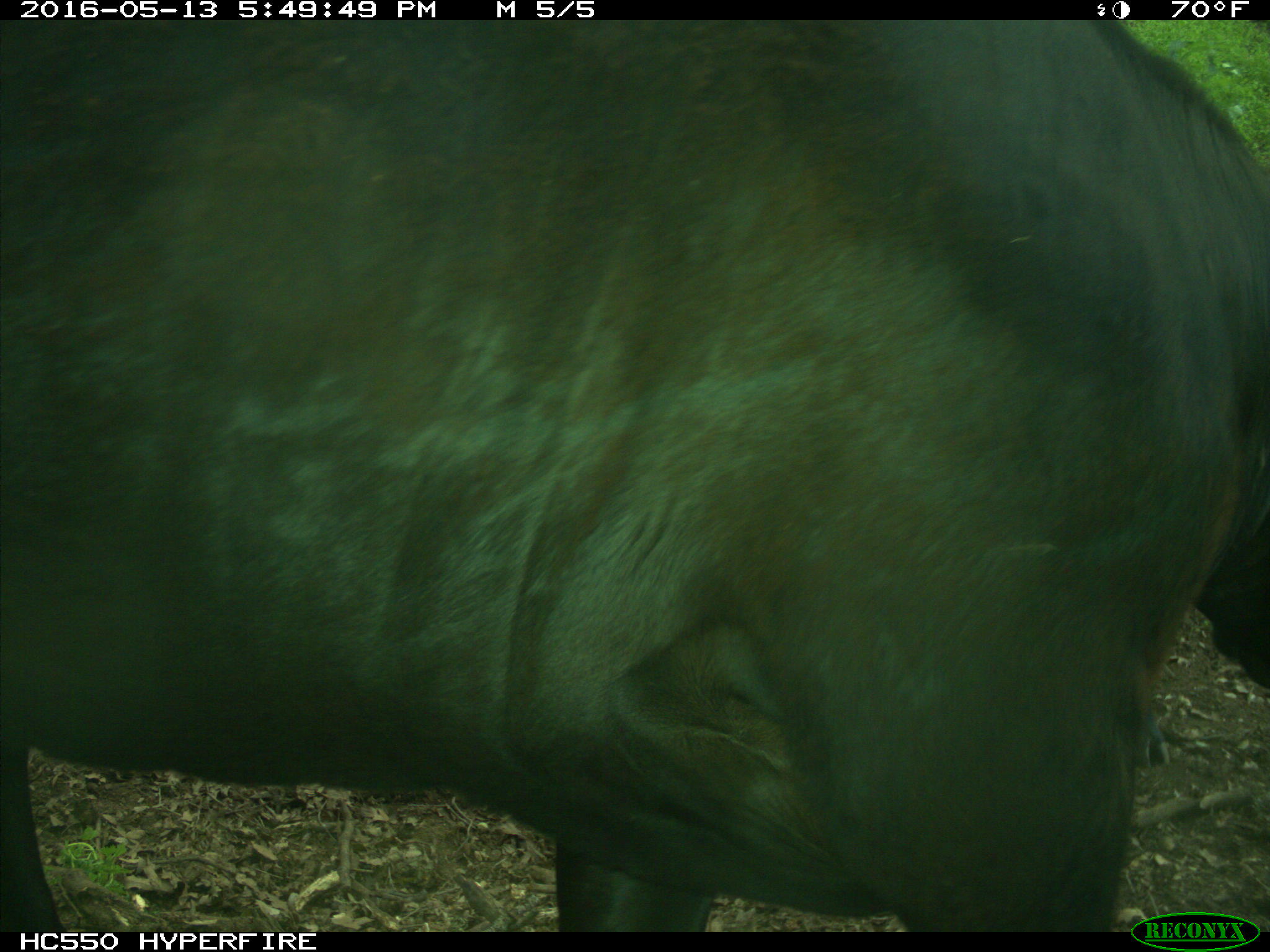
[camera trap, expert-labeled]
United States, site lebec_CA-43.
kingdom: Animalia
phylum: Chordata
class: Mammalia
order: Artiodactyla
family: Bovidae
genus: Bos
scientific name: Bos taurus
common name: domestic cow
Bos taurus (domestic cow).